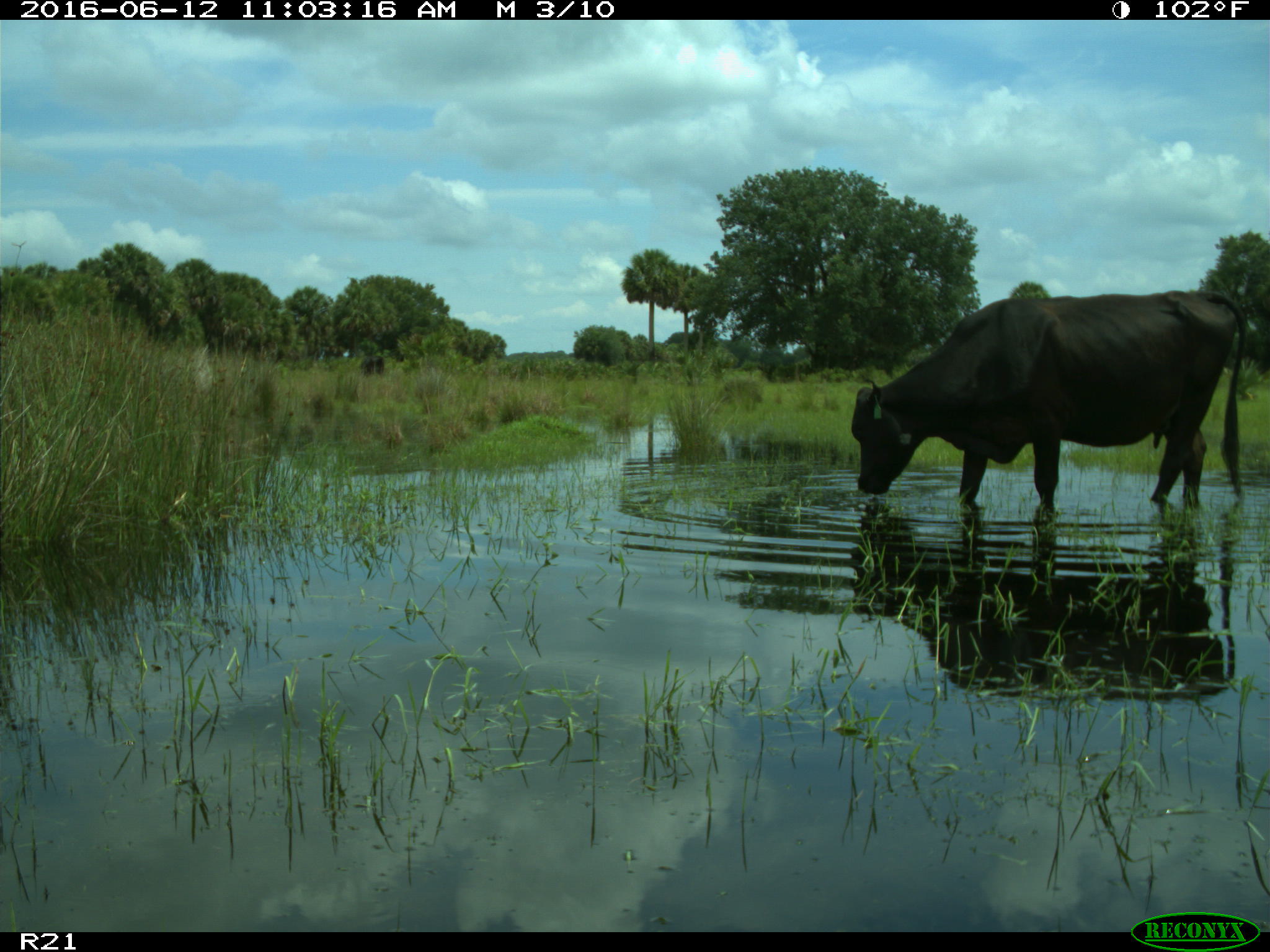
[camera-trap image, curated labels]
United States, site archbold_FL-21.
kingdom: Animalia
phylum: Chordata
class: Mammalia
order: Artiodactyla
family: Bovidae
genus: Bos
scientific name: Bos taurus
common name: domestic cow